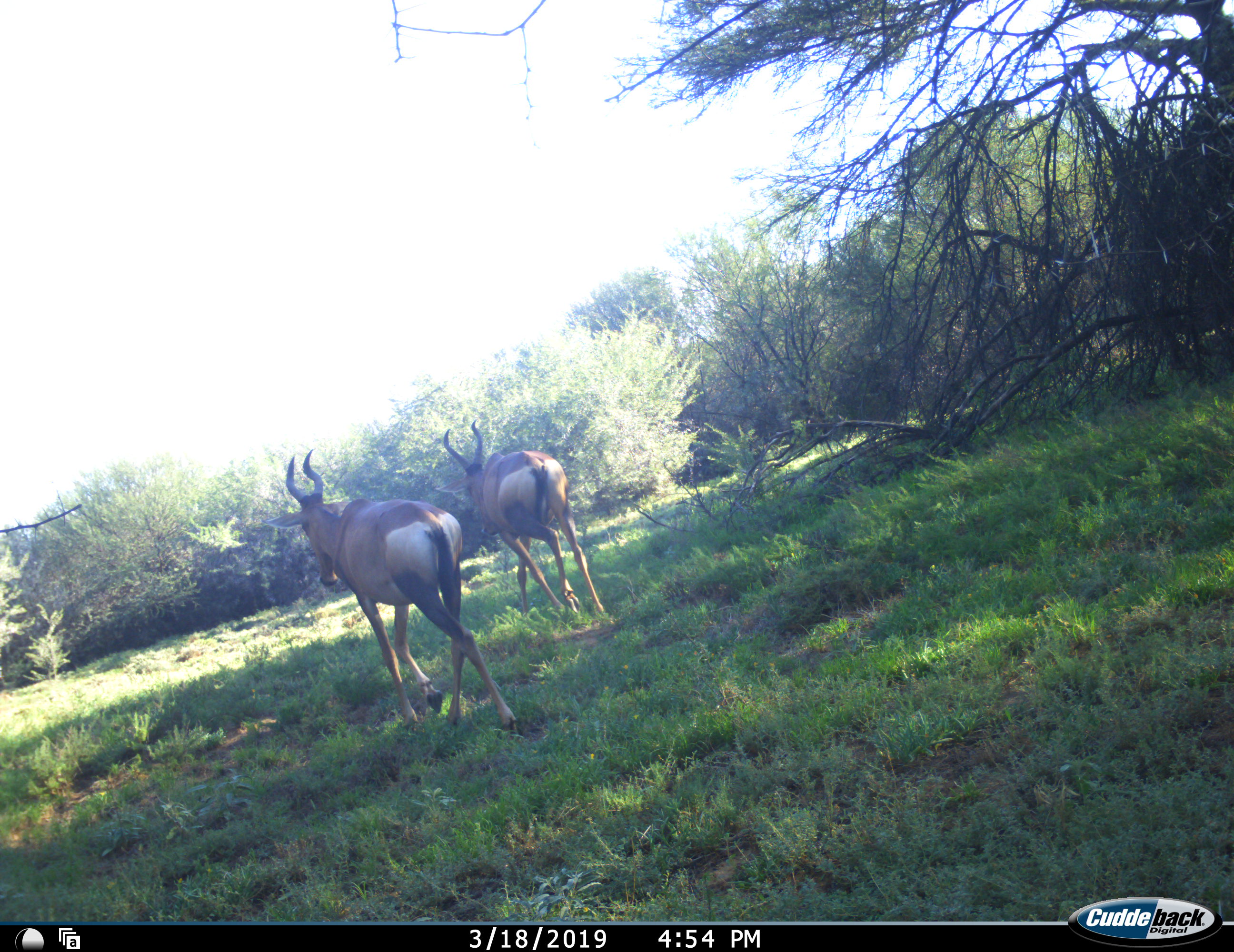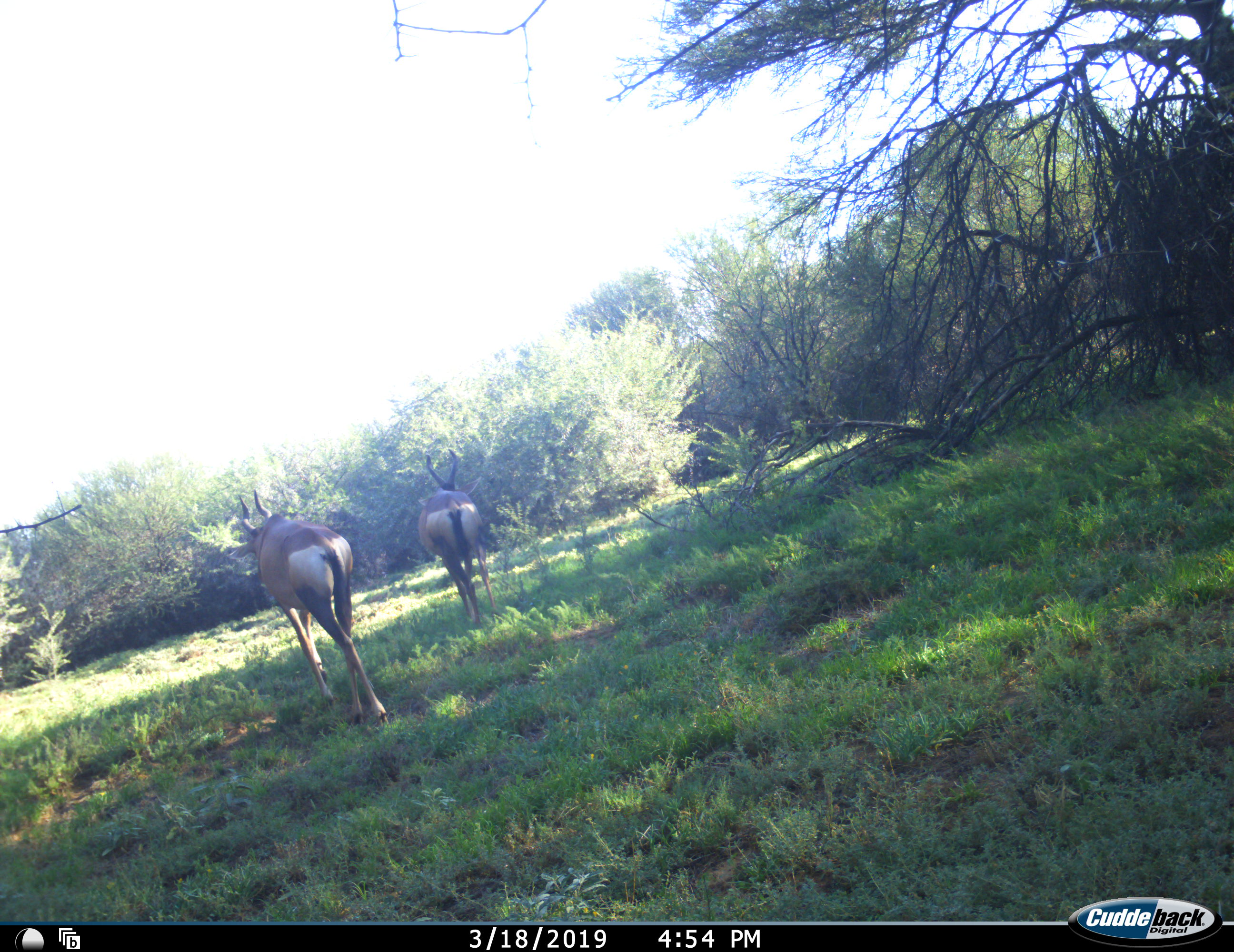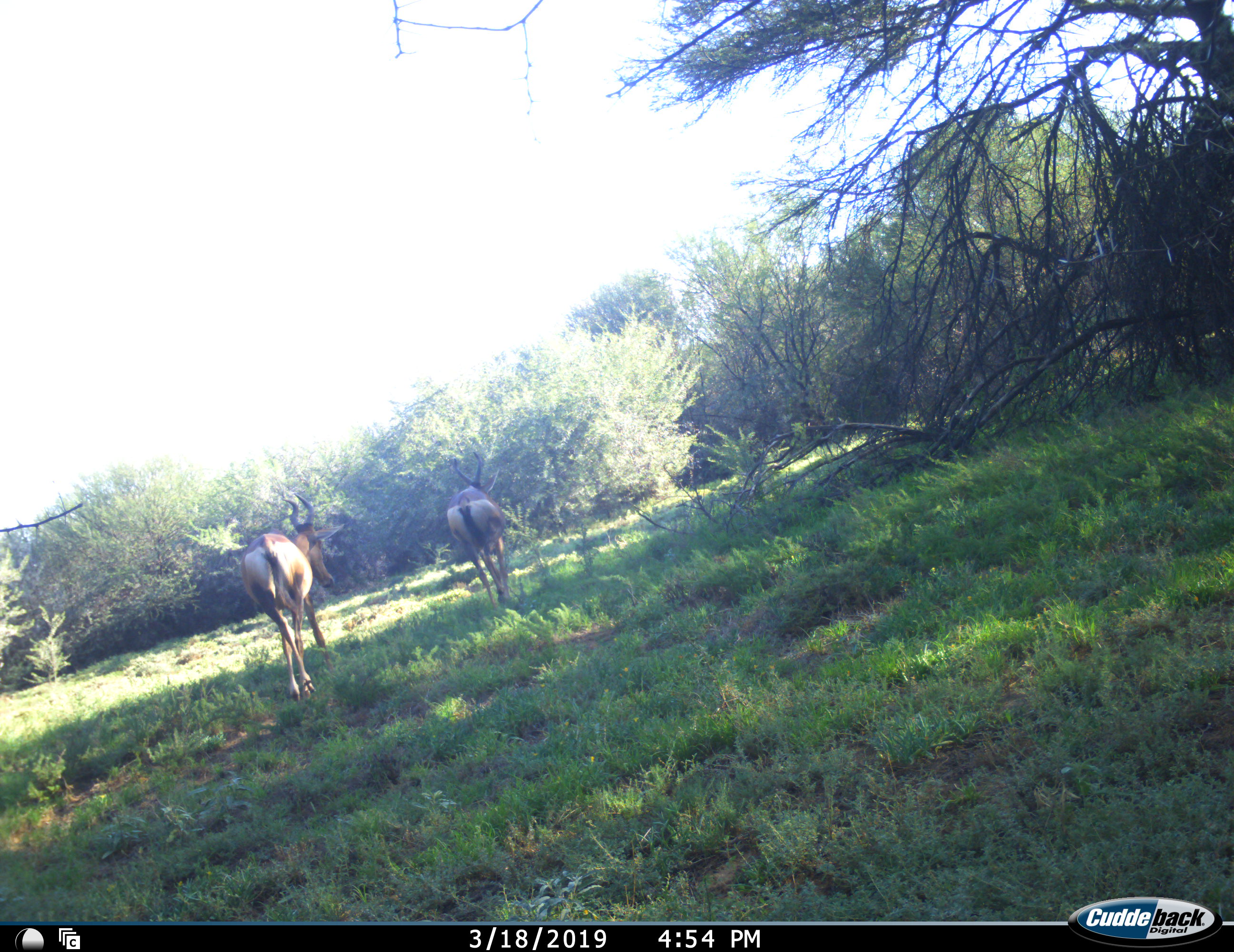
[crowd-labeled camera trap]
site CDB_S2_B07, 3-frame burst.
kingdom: Animalia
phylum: Chordata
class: Mammalia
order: Artiodactyla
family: Bovidae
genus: Alcelaphus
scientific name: Alcelaphus buselaphus caama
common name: red hartebeest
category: hartebeestred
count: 2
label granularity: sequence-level